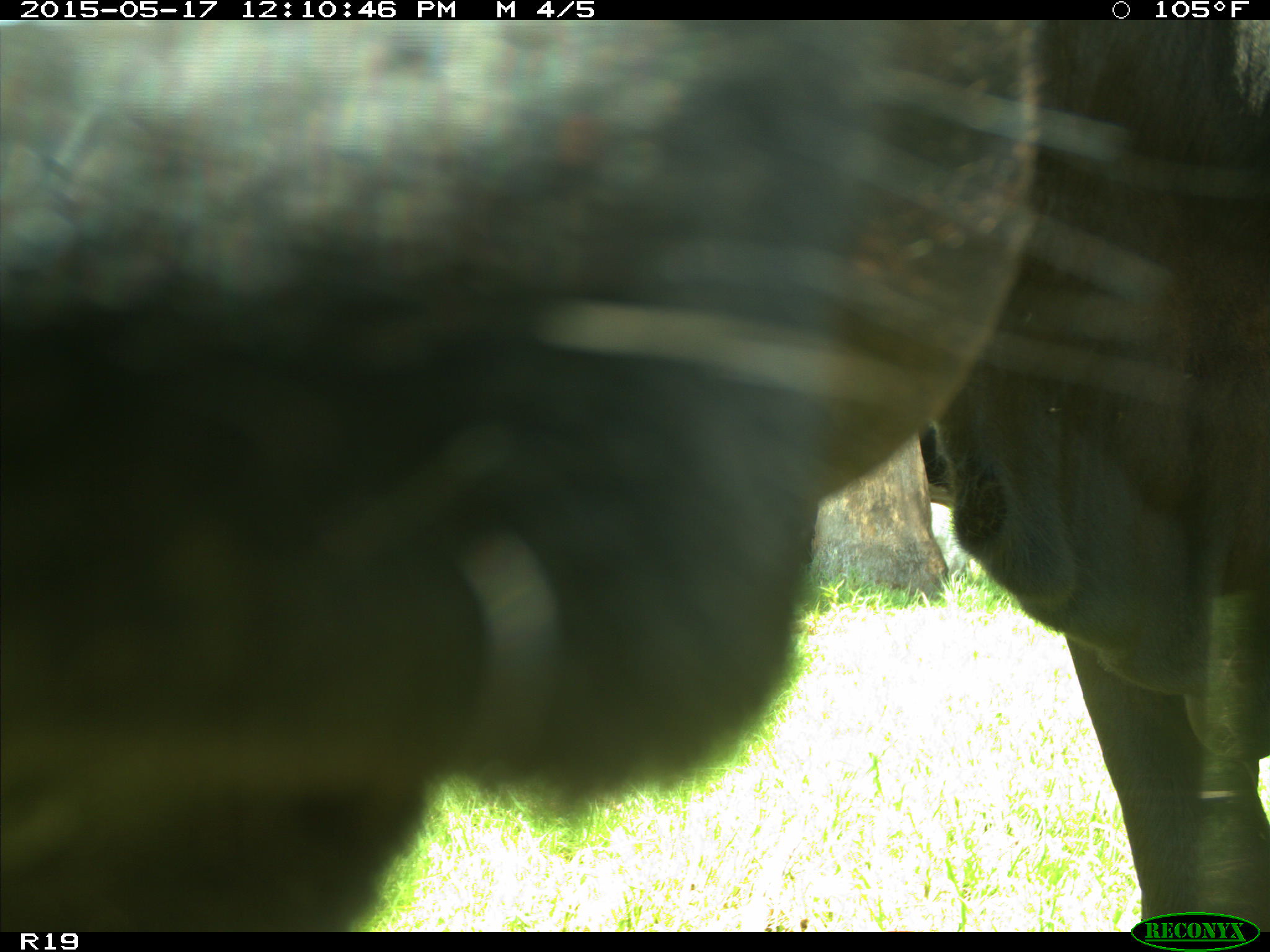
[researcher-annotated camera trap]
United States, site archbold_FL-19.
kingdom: Animalia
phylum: Chordata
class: Mammalia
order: Artiodactyla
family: Bovidae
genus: Bos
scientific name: Bos taurus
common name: domestic cow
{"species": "Bos taurus (domestic cow)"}